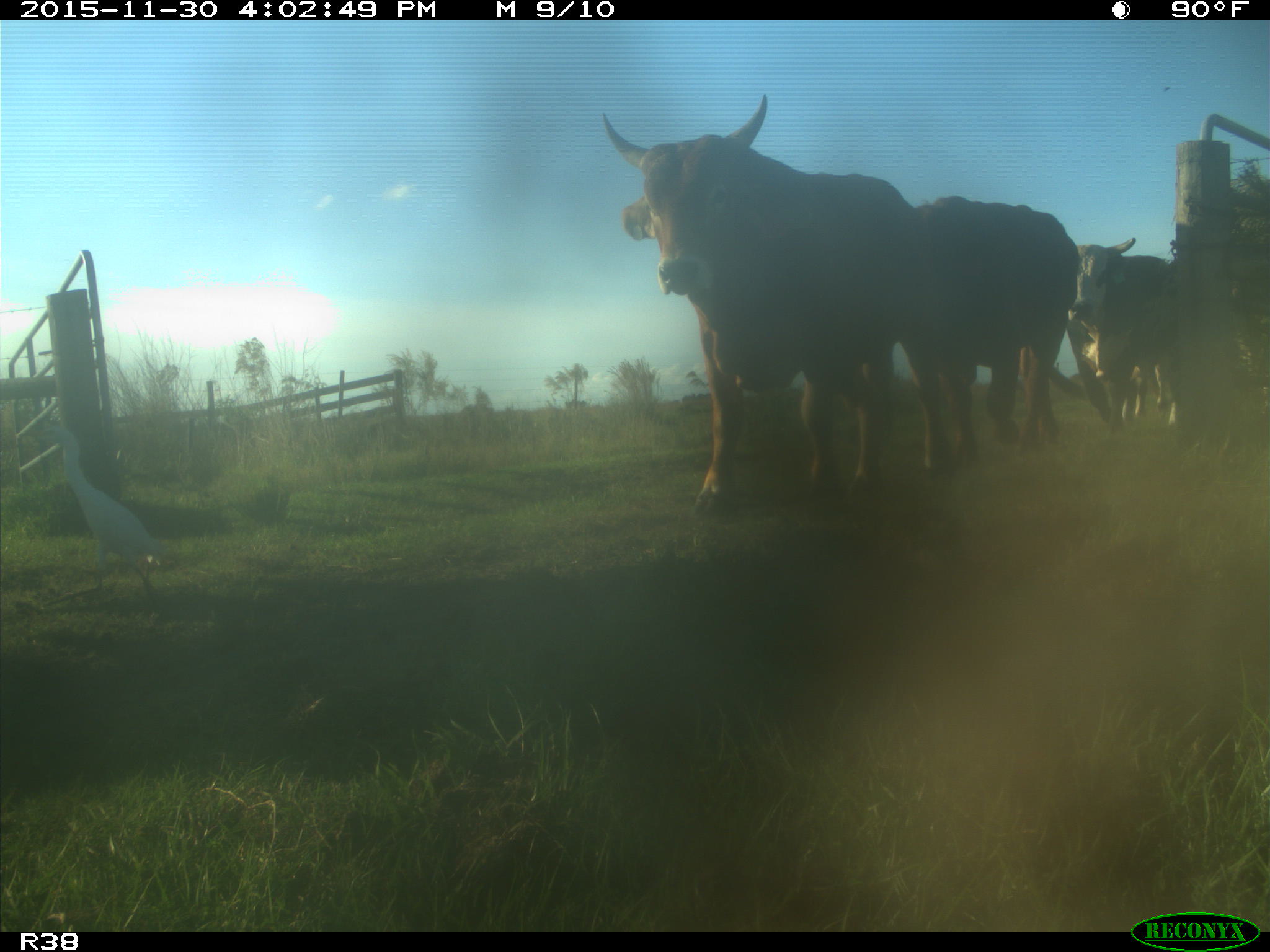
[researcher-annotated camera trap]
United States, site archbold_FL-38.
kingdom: Animalia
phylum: Chordata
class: Mammalia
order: Artiodactyla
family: Bovidae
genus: Bos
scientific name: Bos taurus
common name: domestic cow